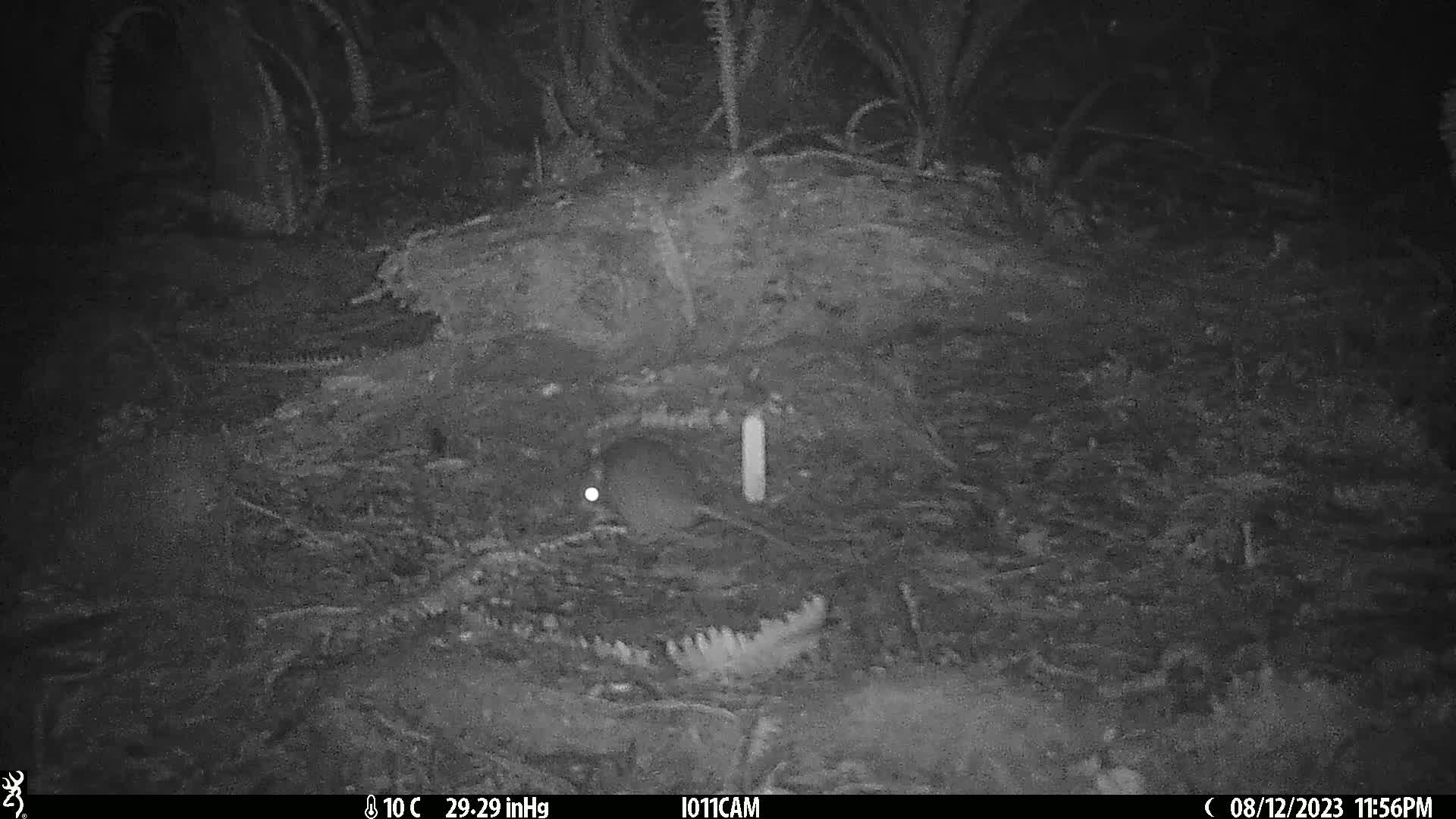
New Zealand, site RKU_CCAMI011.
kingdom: Animalia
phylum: Chordata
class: Mammalia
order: Rodentia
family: Muridae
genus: Rattus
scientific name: Rattus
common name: rat